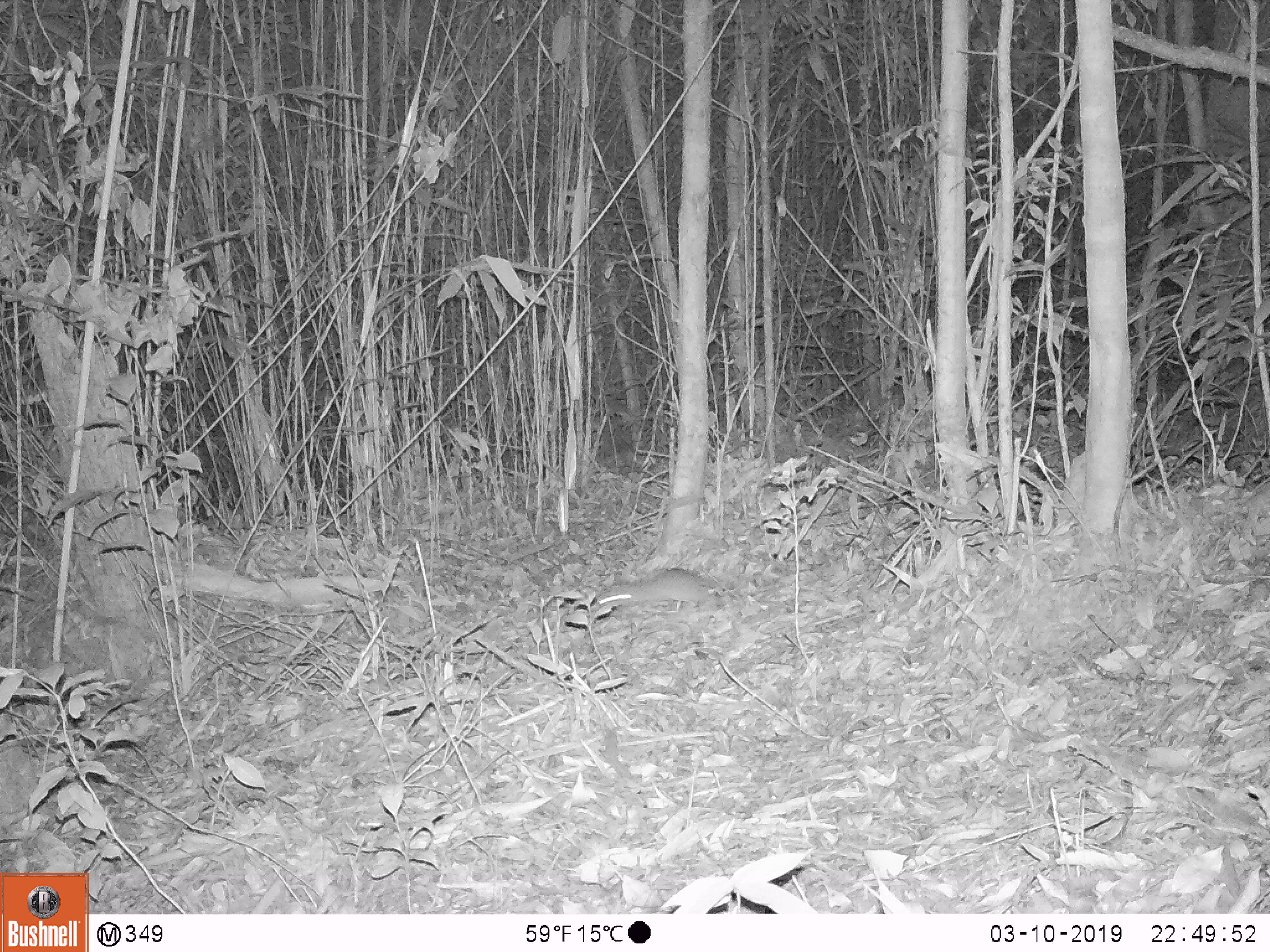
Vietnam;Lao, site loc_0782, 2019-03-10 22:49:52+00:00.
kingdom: Animalia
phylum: Chordata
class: Mammalia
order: Rodentia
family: Muridae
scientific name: Muridae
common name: old-world mice and rats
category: unidentified murid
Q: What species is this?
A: Unidentified murid (old-world mice and rats) (Muridae).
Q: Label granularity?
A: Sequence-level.